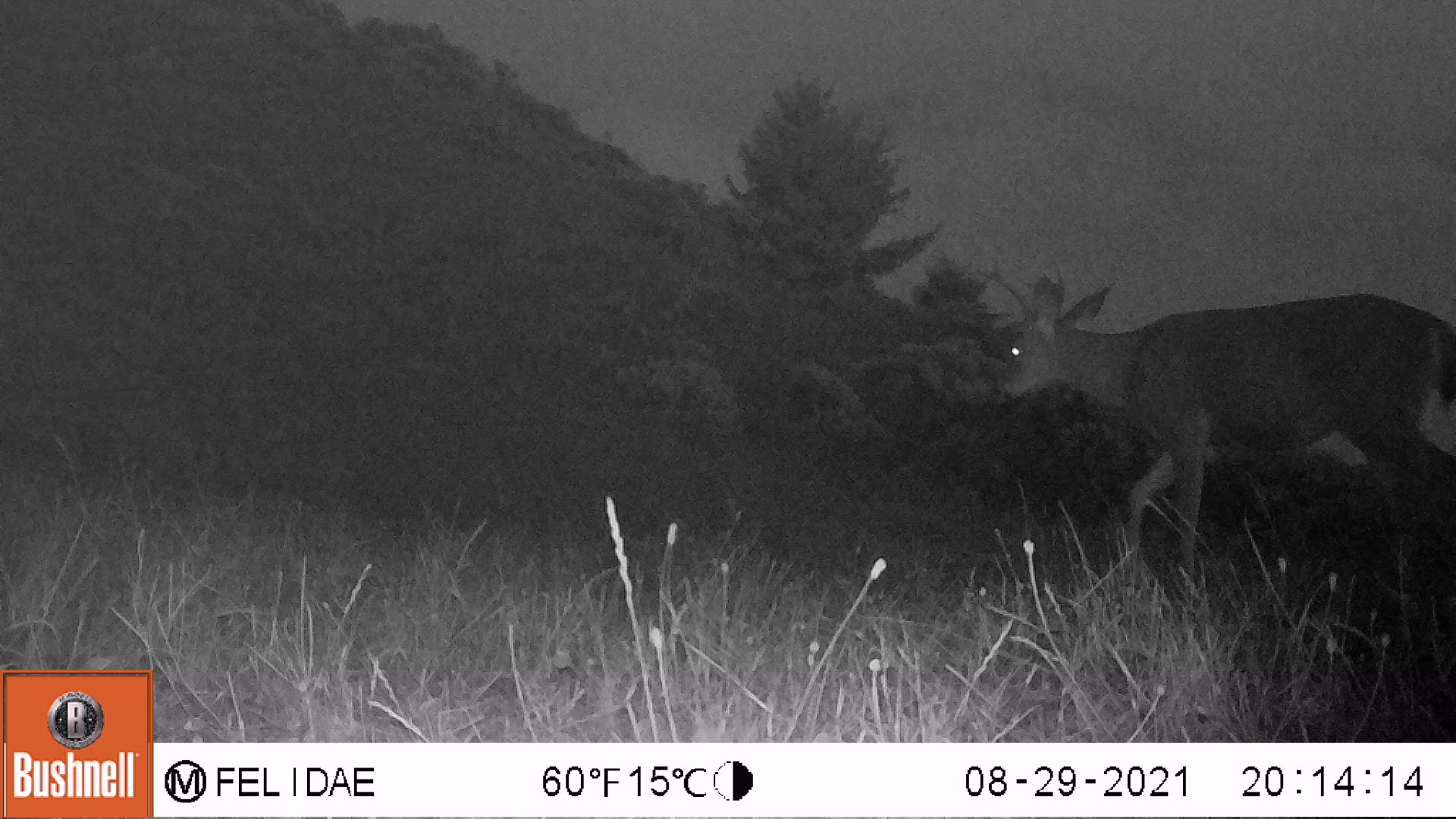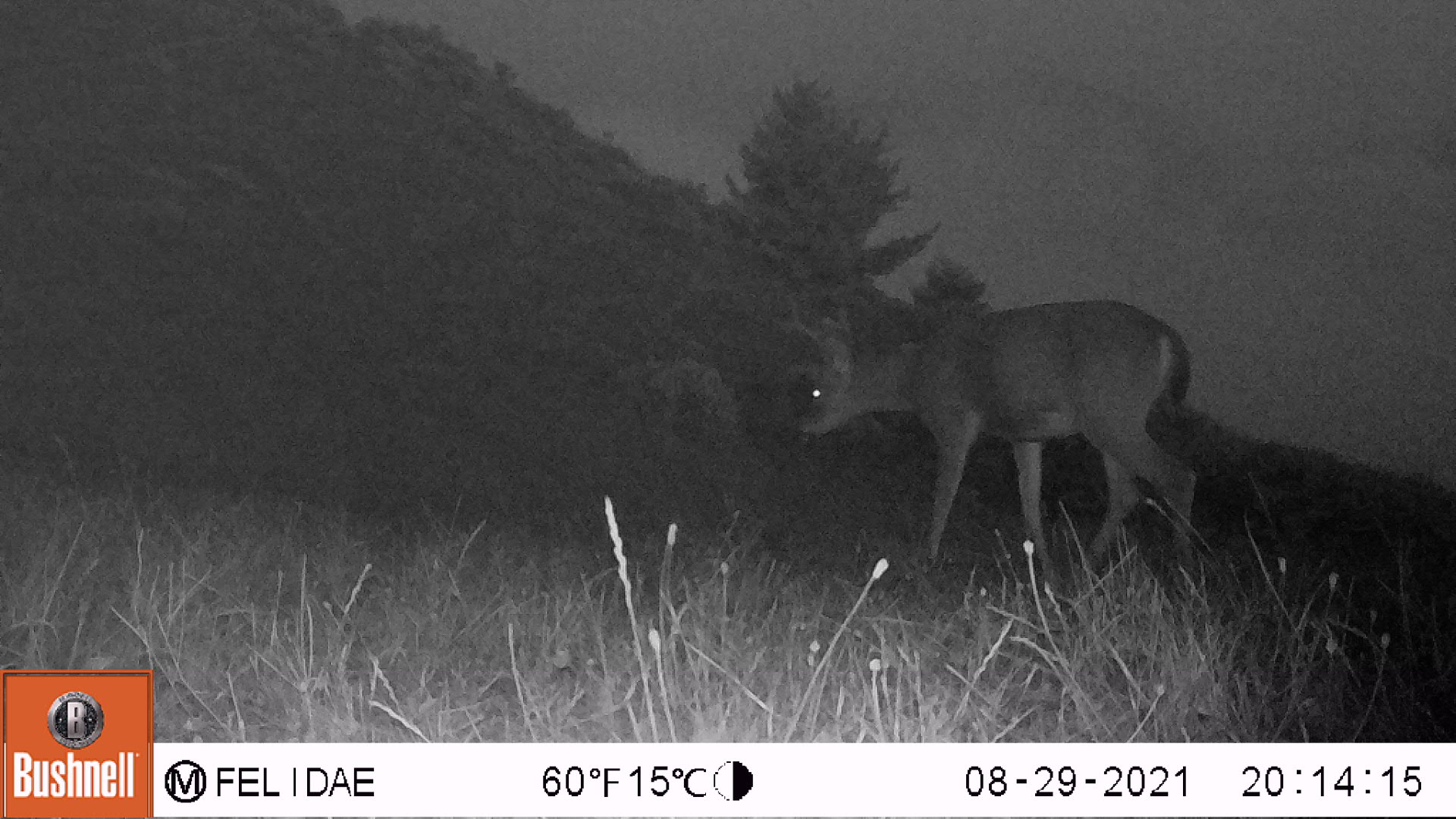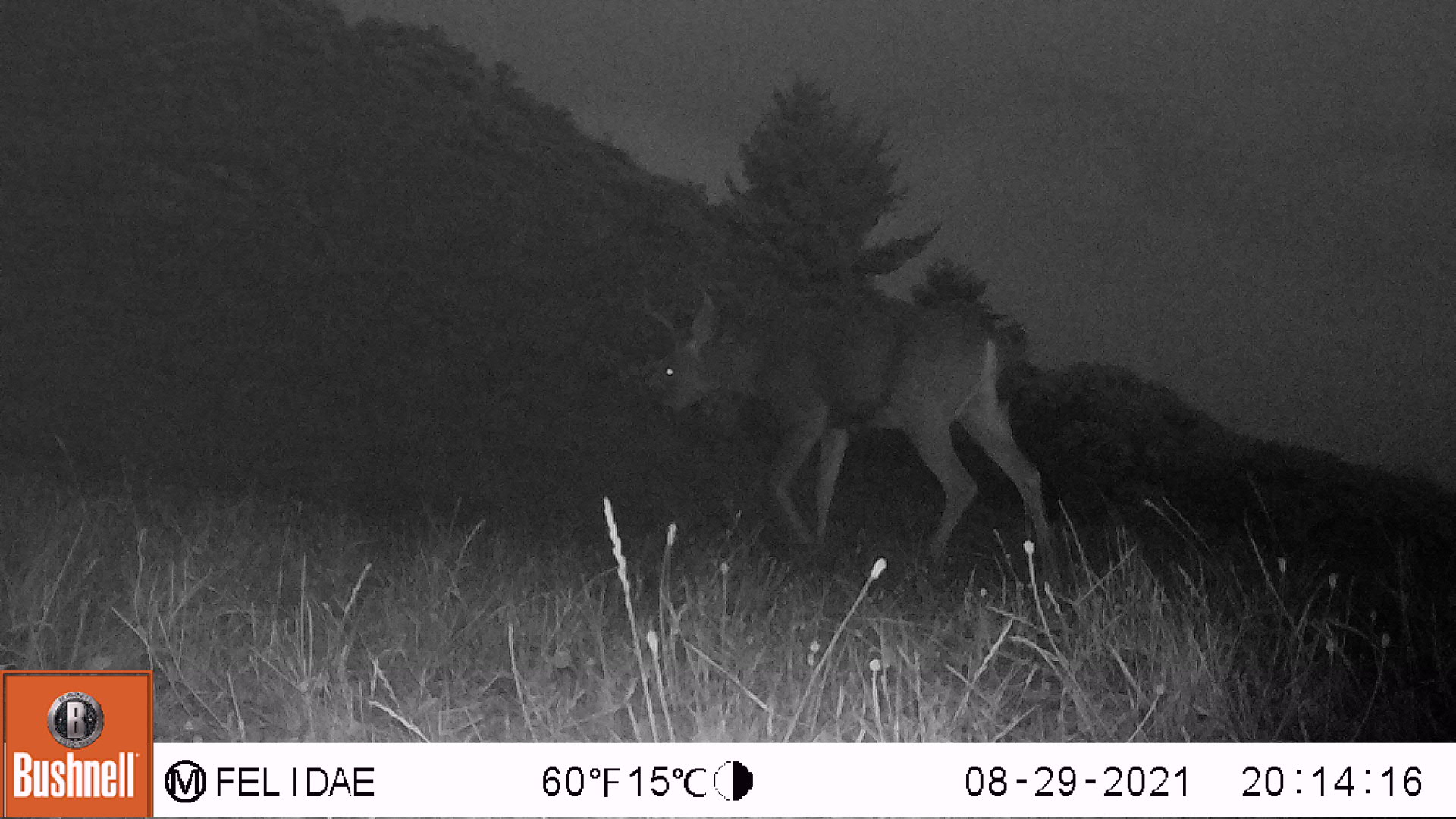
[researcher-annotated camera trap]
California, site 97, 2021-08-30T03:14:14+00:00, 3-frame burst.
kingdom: Animalia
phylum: Chordata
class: Mammalia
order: Artiodactyla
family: Cervidae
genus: Odocoileus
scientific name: Odocoileus hemionus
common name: mule deer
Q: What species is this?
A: Mule deer (Odocoileus hemionus).